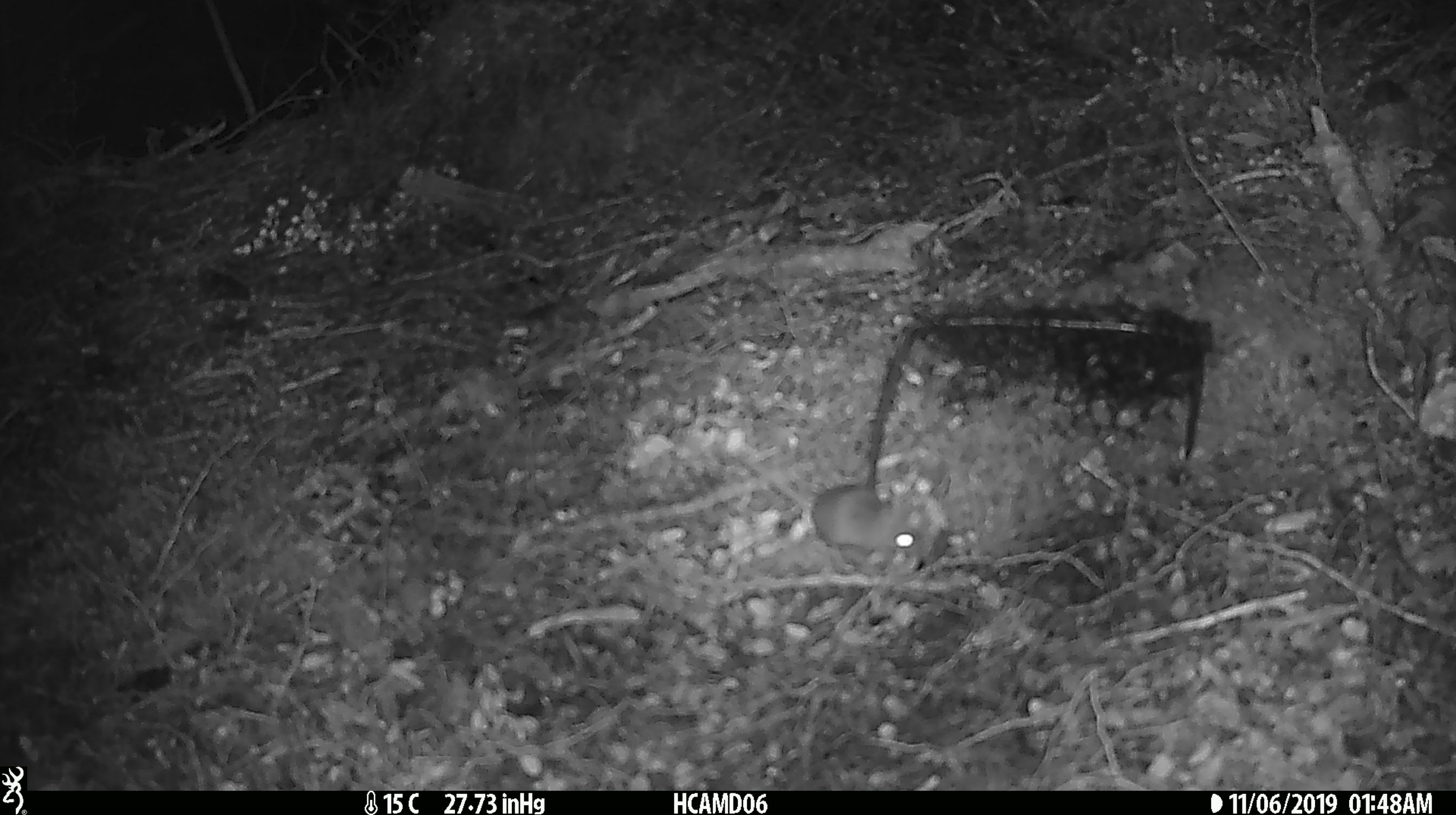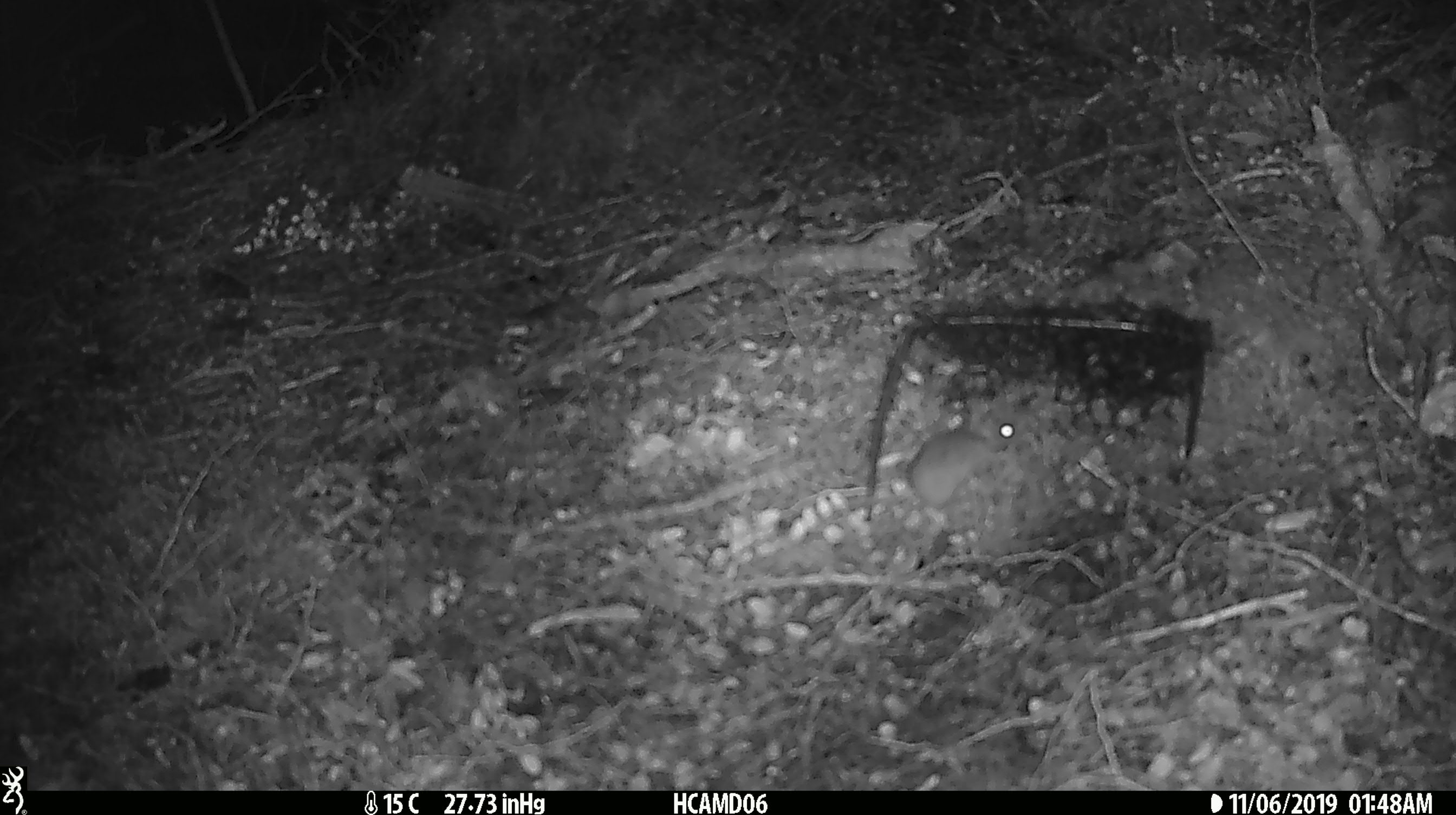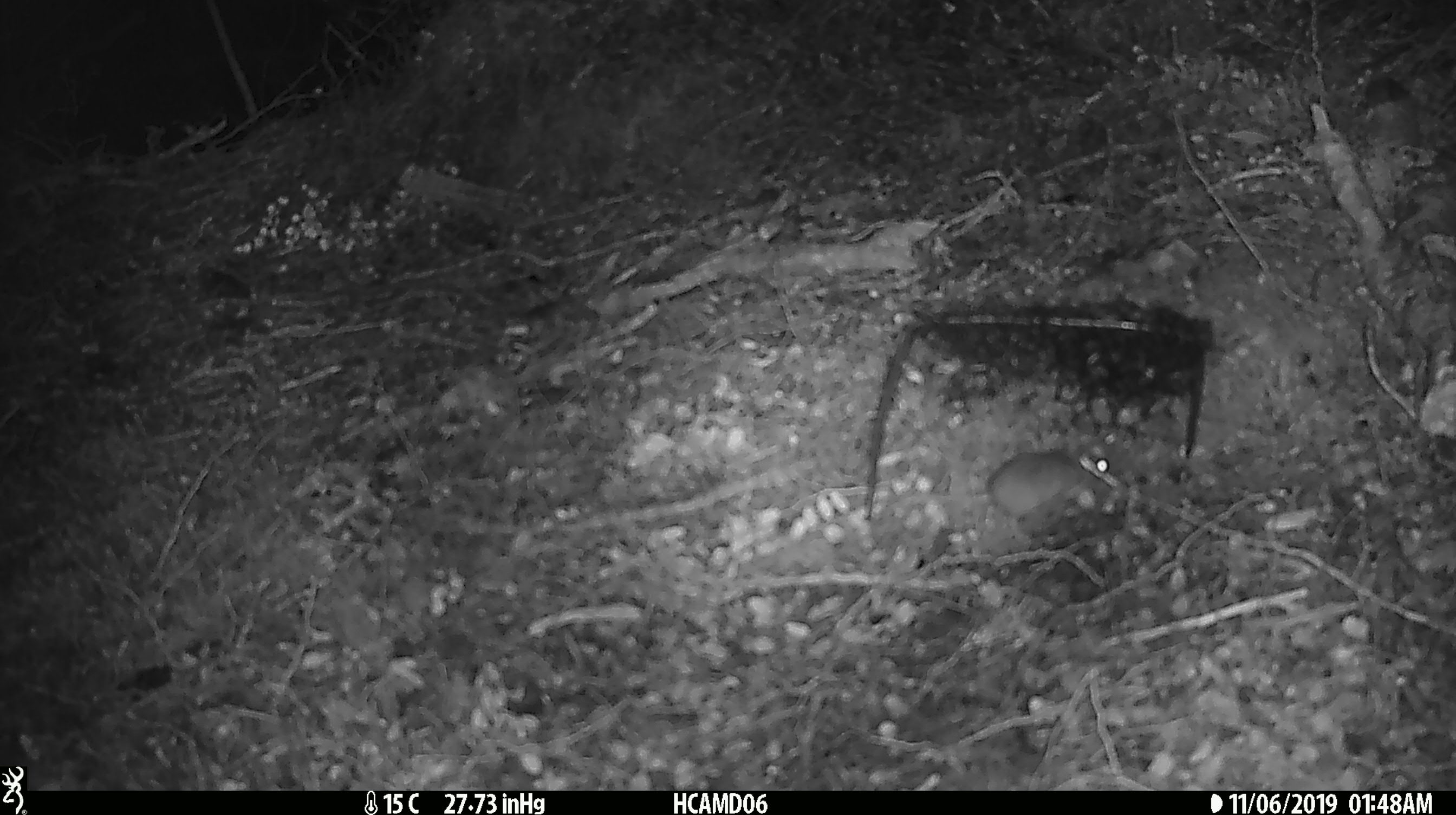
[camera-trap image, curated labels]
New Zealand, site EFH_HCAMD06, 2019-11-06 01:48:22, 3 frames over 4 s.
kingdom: Animalia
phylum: Chordata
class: Mammalia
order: Rodentia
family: Muridae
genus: Mus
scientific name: Mus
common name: mouse